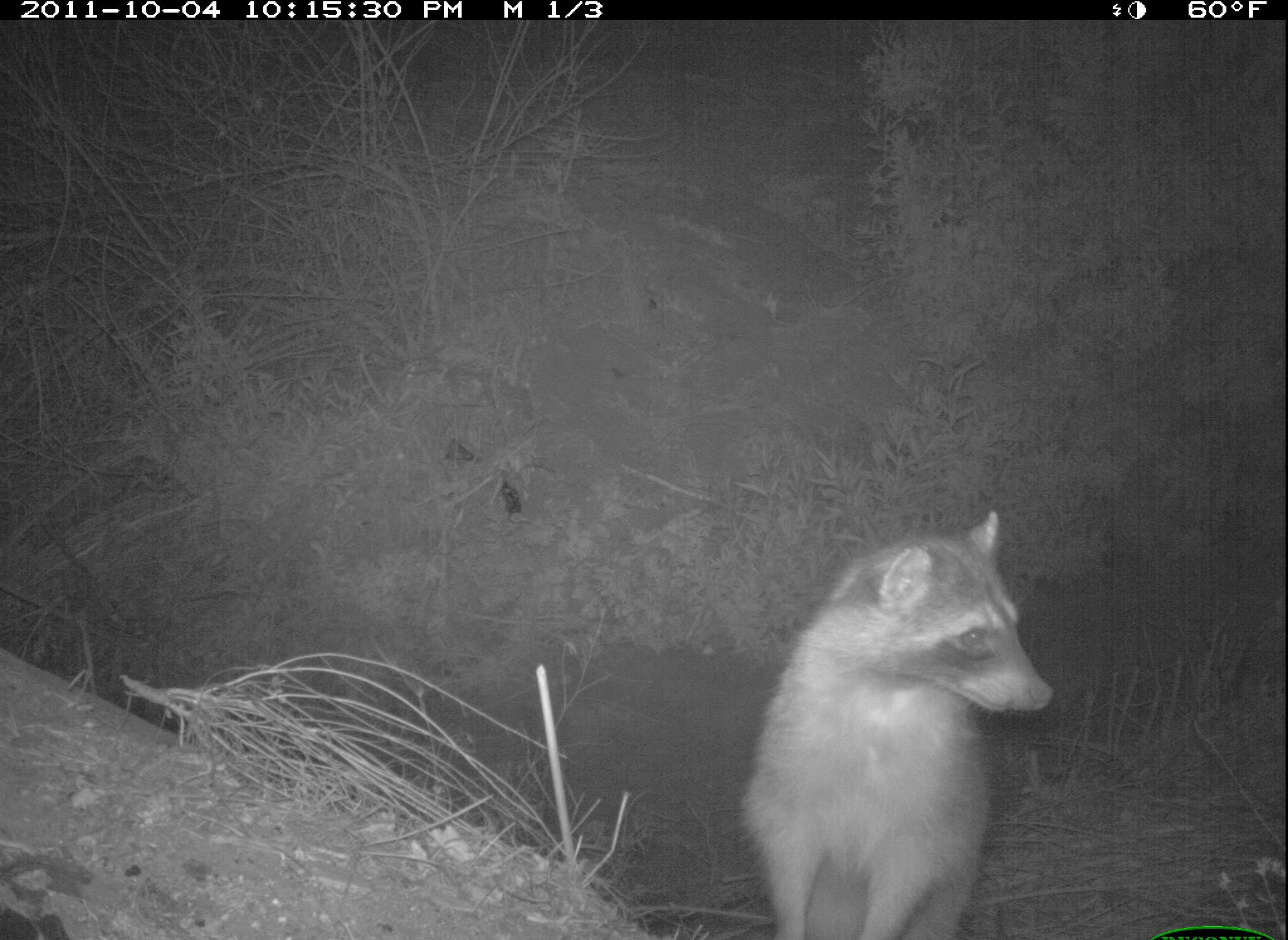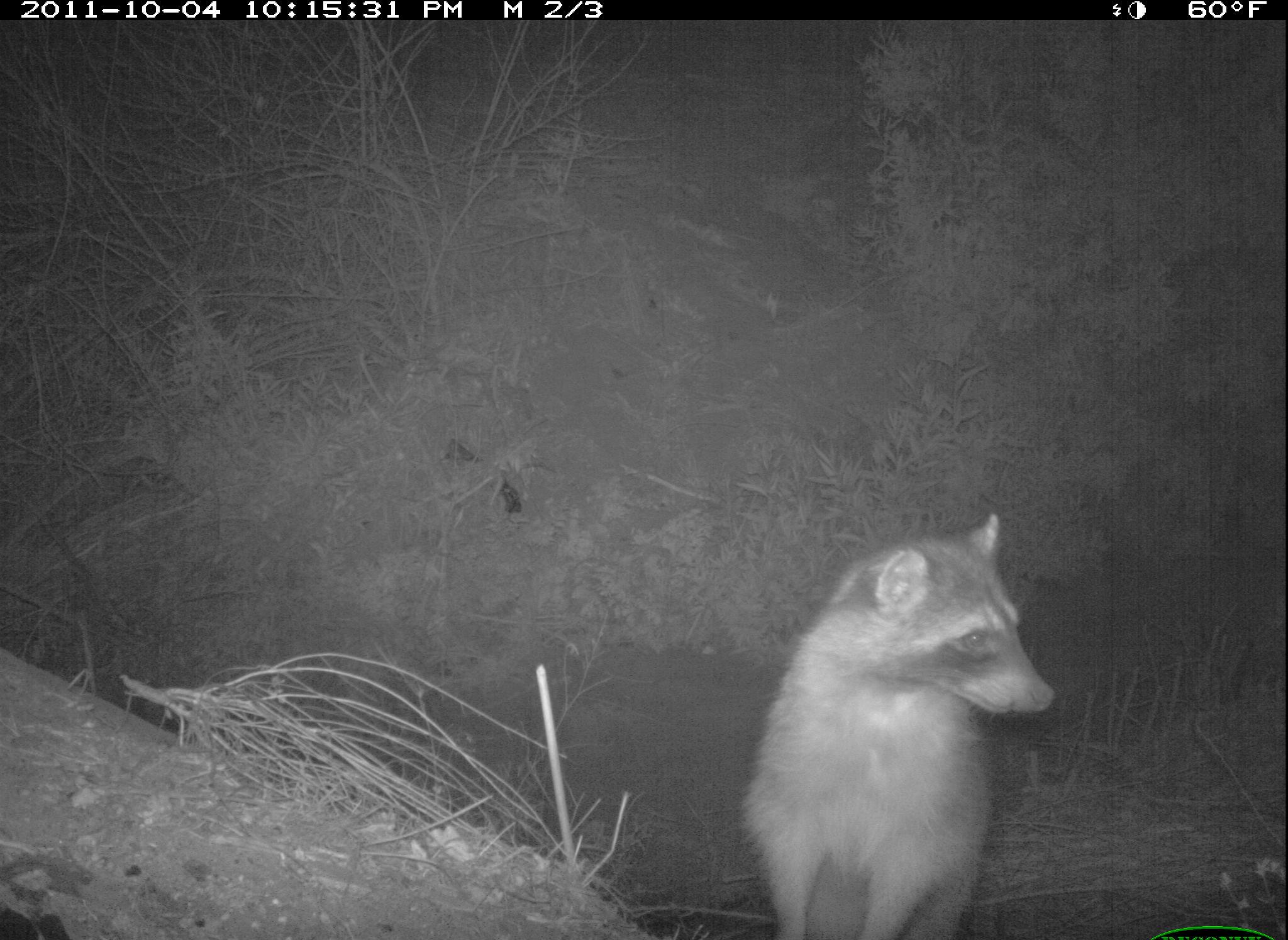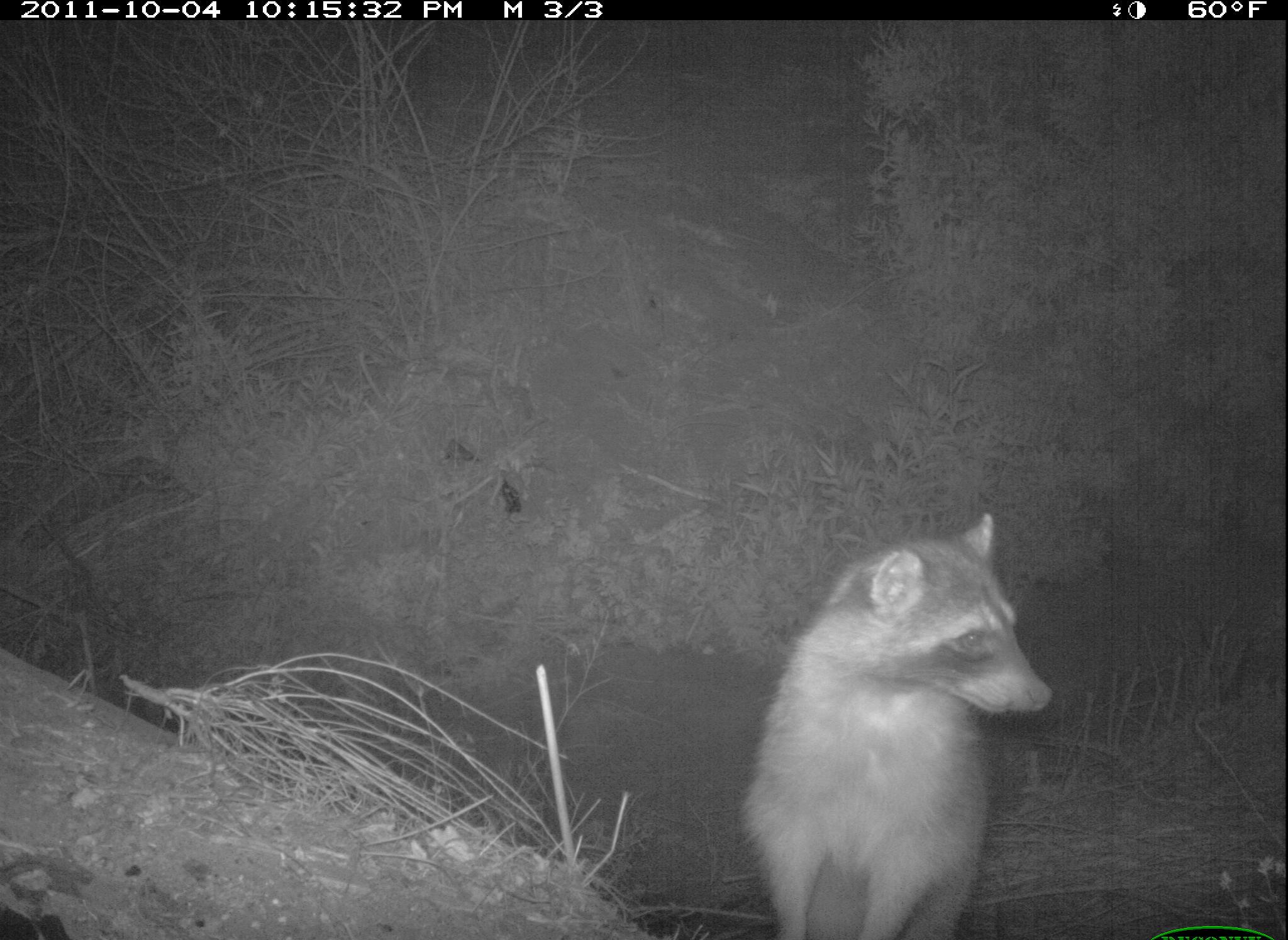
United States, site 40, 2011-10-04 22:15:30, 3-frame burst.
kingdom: Animalia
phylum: Chordata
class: Mammalia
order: Carnivora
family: Procyonidae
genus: Procyon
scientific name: Procyon lotor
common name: raccoon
Raccoon (Procyon lotor).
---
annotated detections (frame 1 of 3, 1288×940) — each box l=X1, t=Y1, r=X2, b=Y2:
raccoon: l=737, t=511, r=1061, b=940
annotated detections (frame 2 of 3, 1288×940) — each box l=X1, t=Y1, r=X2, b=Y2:
raccoon: l=736, t=506, r=1063, b=940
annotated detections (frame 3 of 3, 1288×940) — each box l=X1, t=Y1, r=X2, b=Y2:
raccoon: l=729, t=506, r=1064, b=931